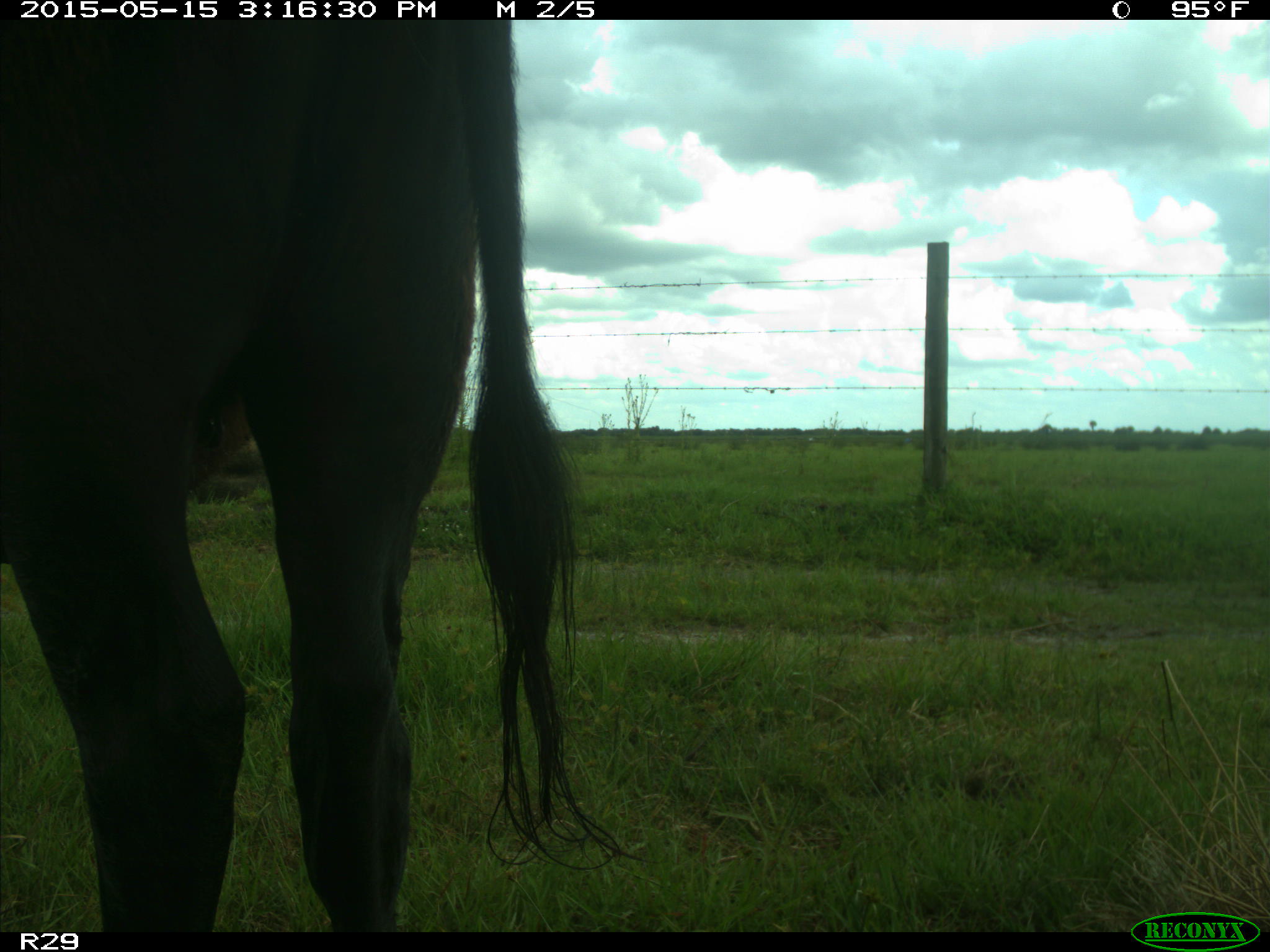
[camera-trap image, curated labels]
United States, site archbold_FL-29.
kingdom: Animalia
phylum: Chordata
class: Mammalia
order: Artiodactyla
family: Bovidae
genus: Bos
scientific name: Bos taurus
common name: domestic cow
Bos taurus (domestic cow).